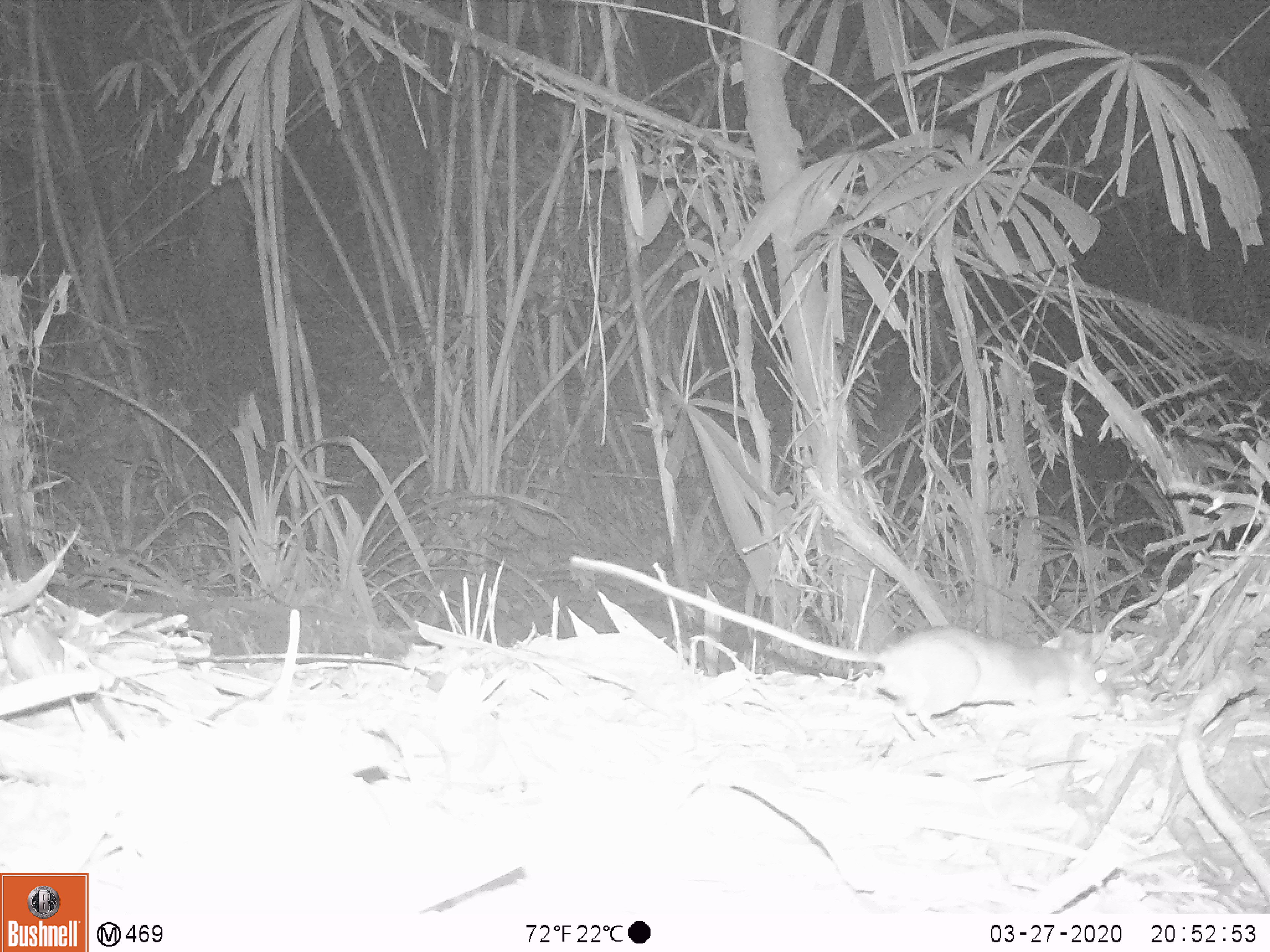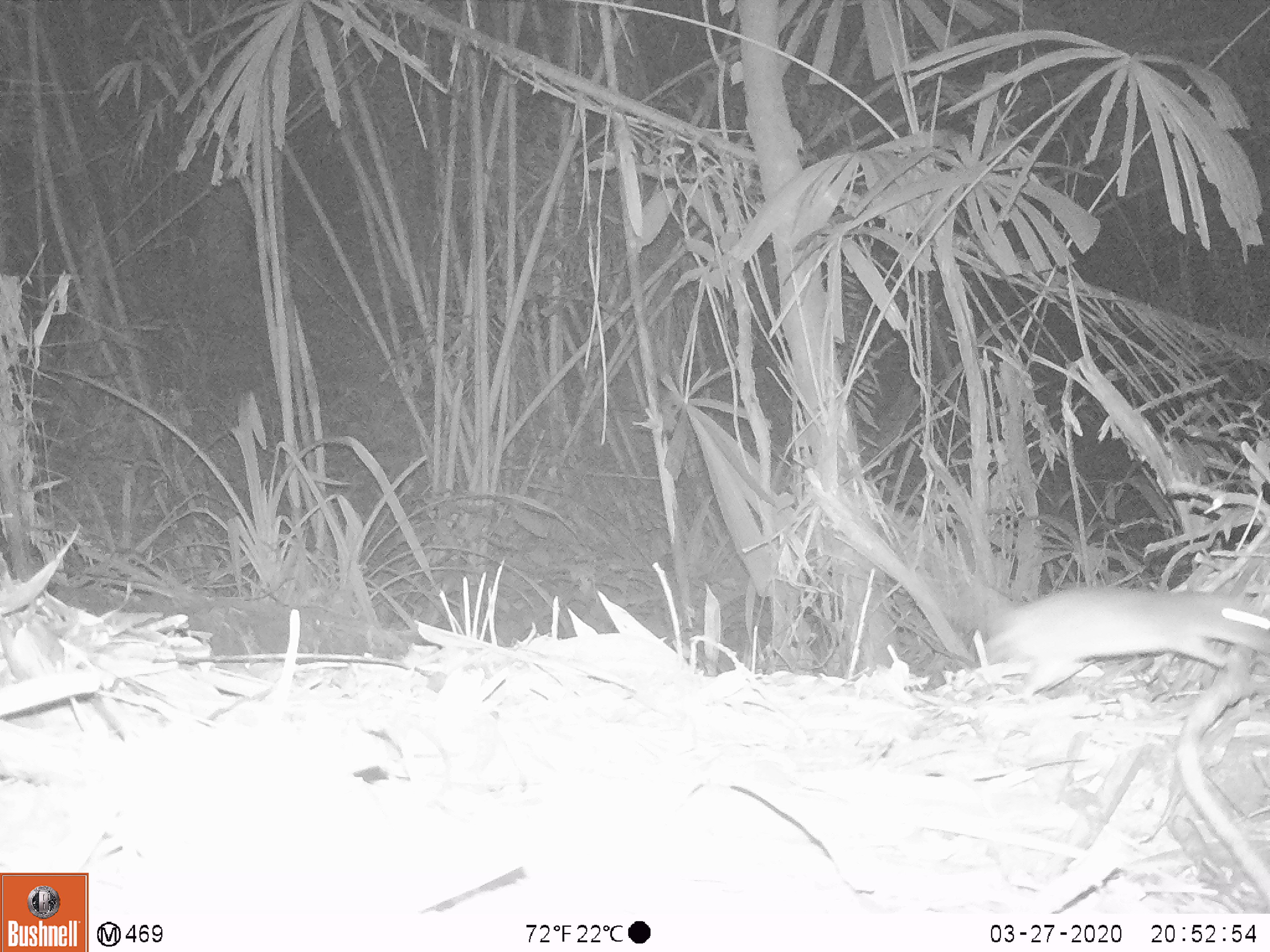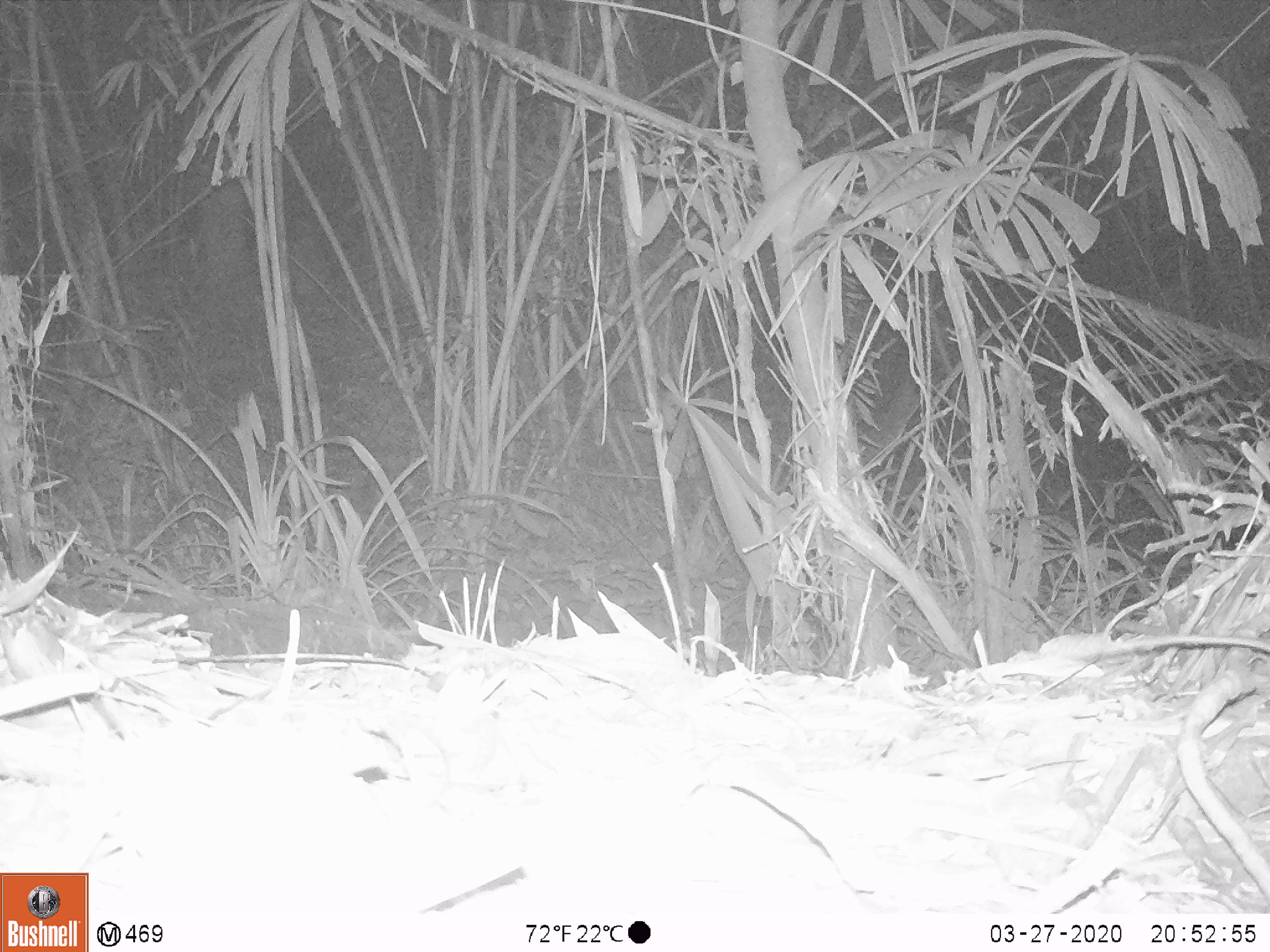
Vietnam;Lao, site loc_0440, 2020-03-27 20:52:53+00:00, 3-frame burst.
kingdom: Animalia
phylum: Chordata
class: Mammalia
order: Rodentia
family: Muridae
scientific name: Muridae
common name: old-world mice and rats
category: unidentified murid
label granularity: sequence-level